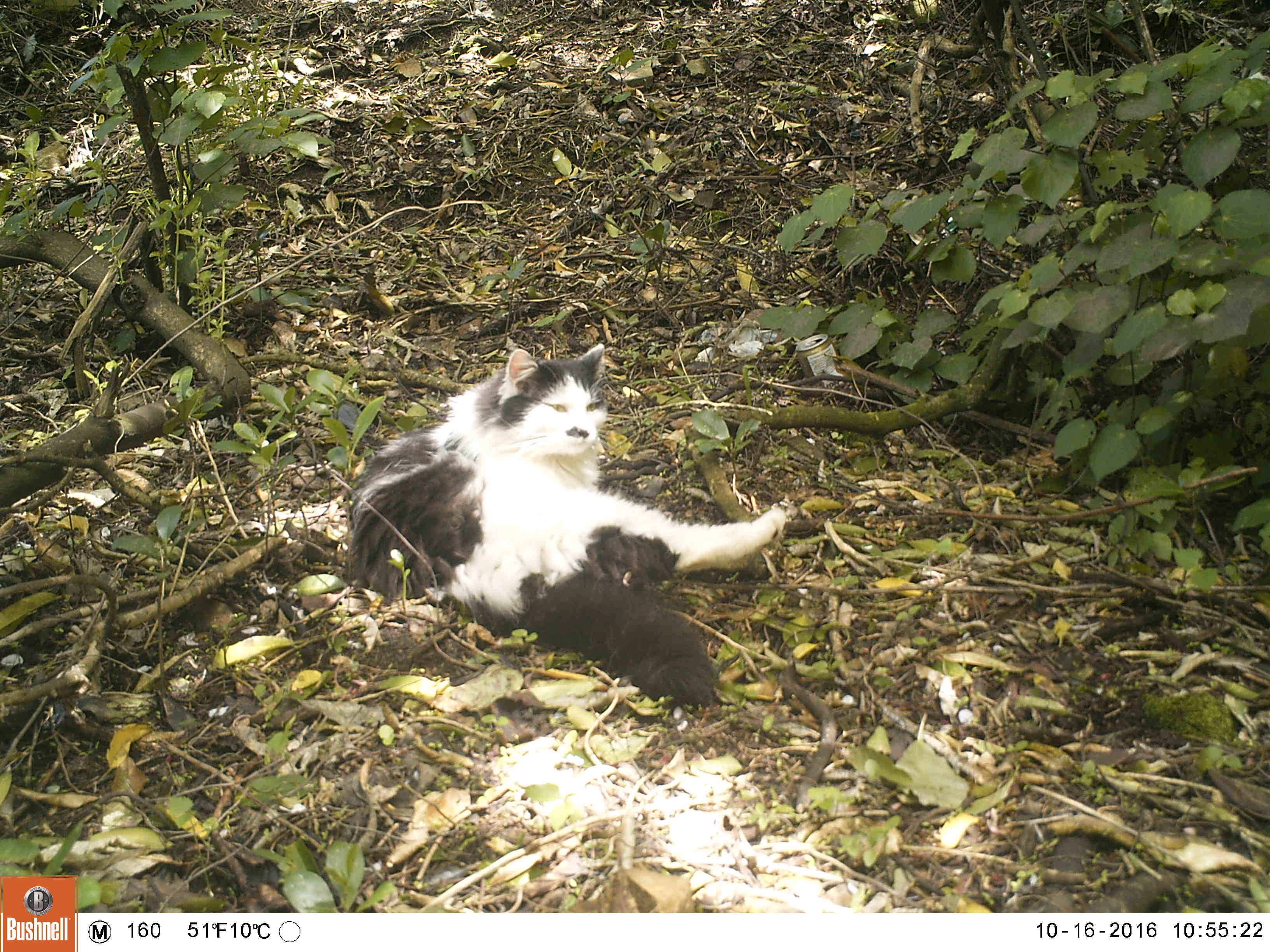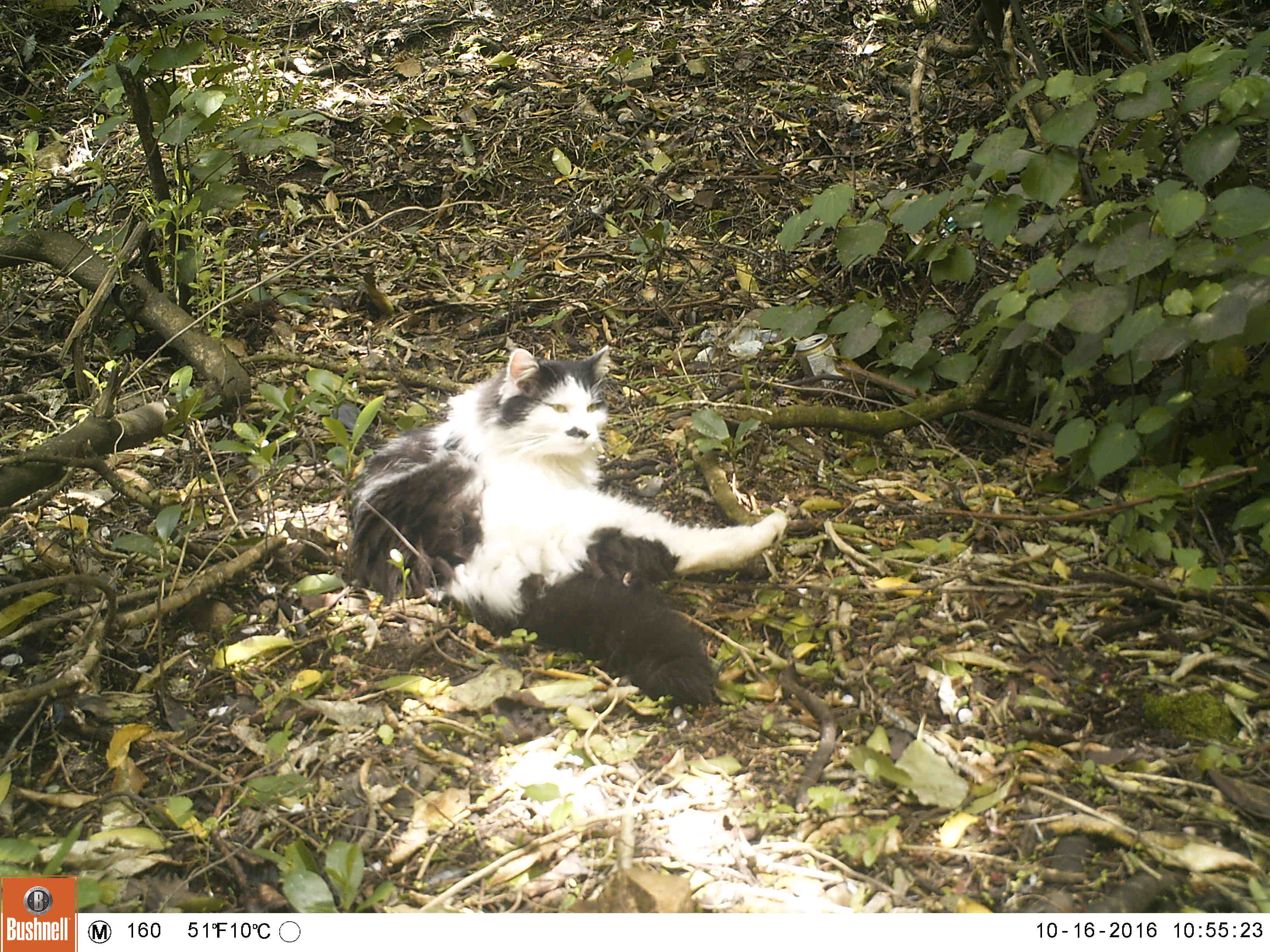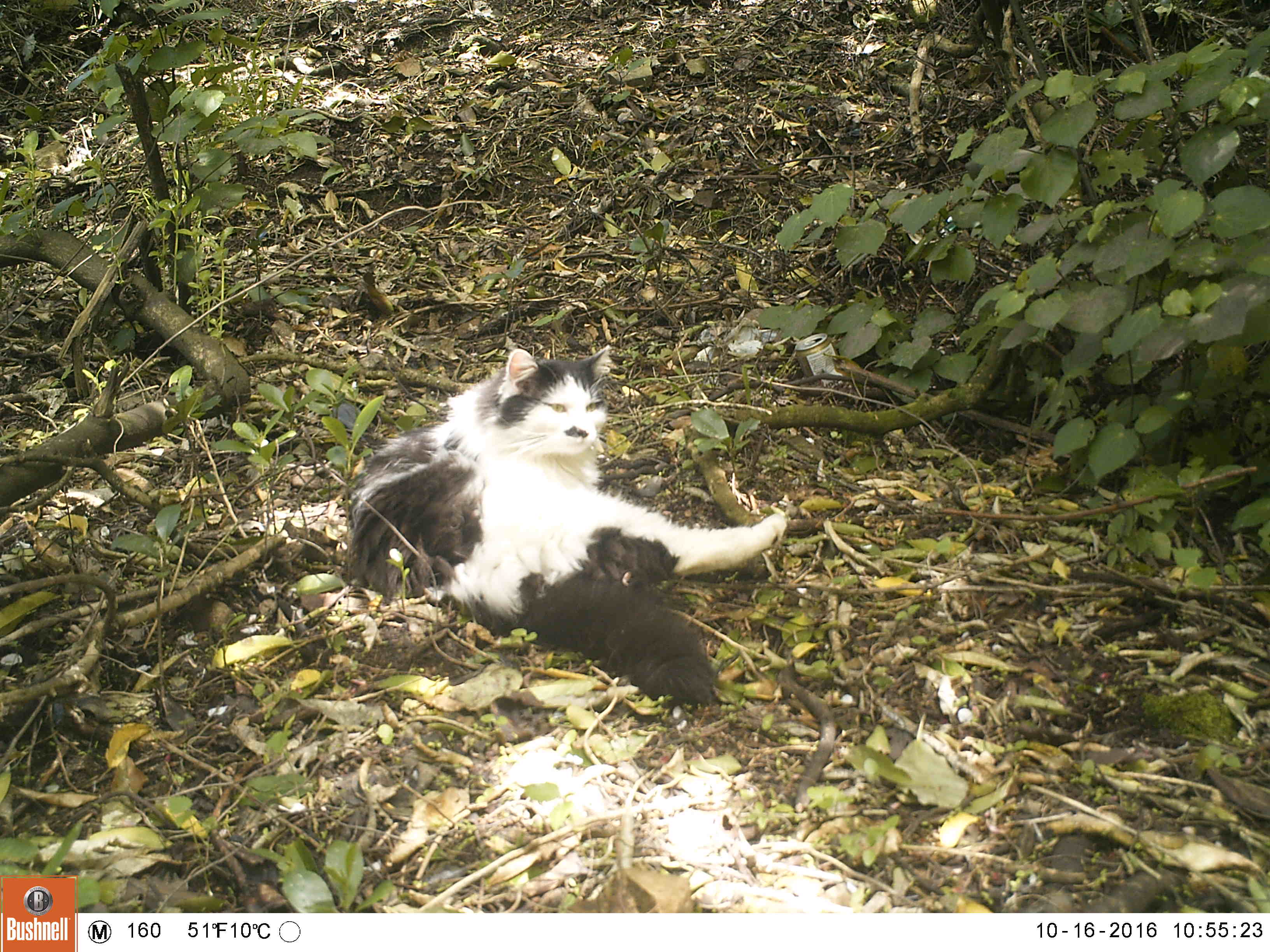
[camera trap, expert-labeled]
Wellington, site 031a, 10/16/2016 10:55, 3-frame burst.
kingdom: Animalia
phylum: Chordata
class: Mammalia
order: Carnivora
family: Felidae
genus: Felis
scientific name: Felis catus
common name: cat